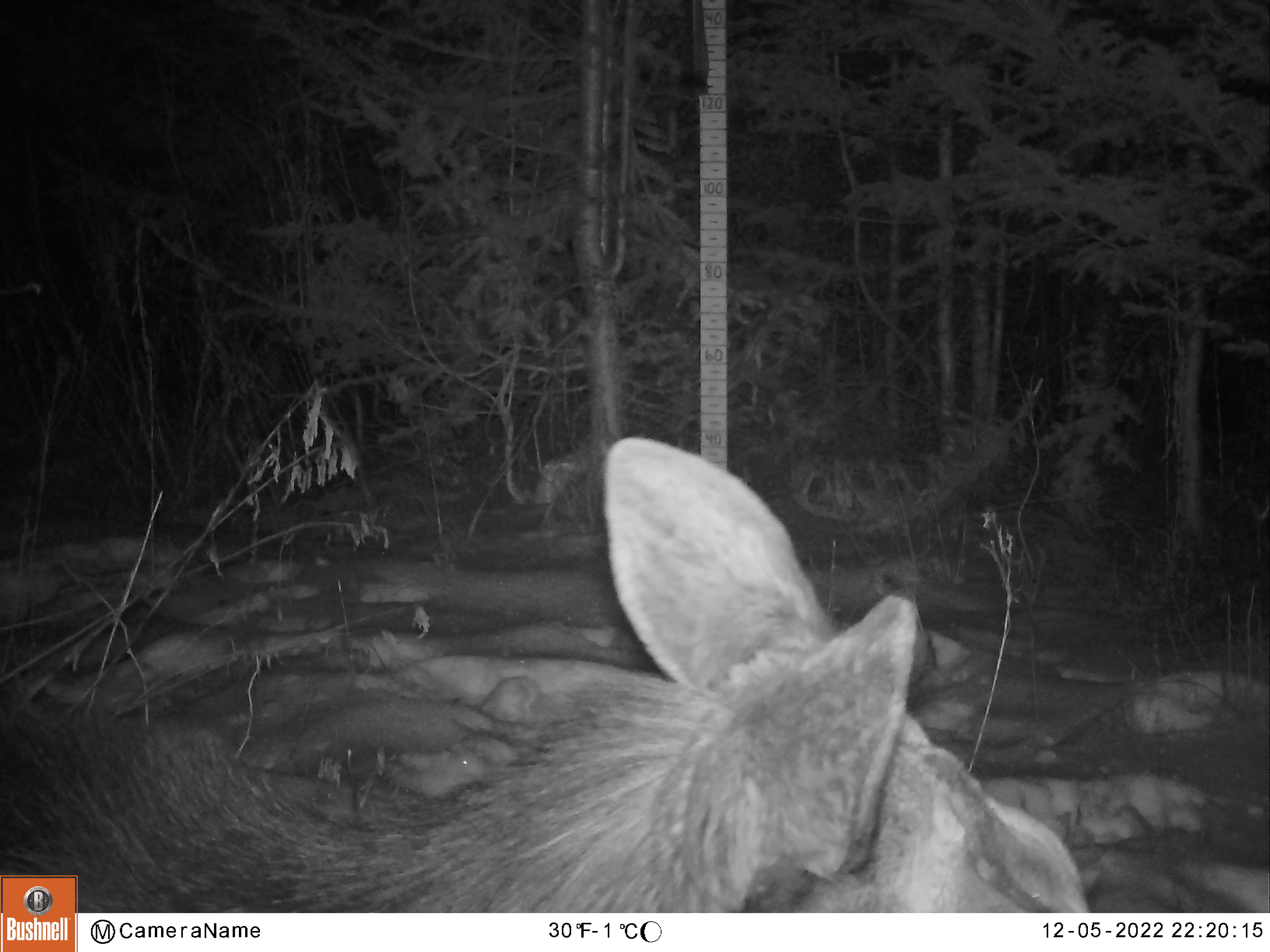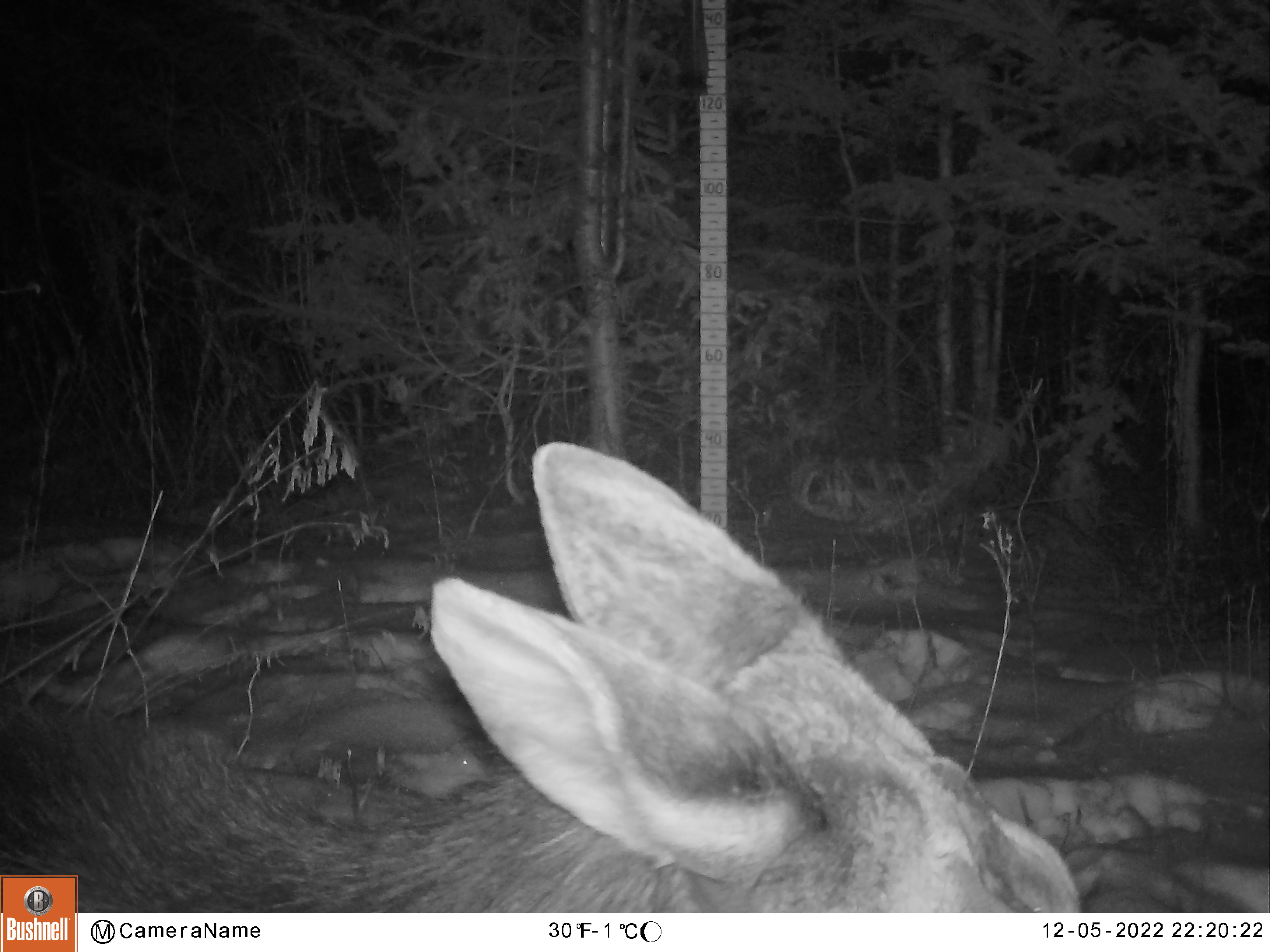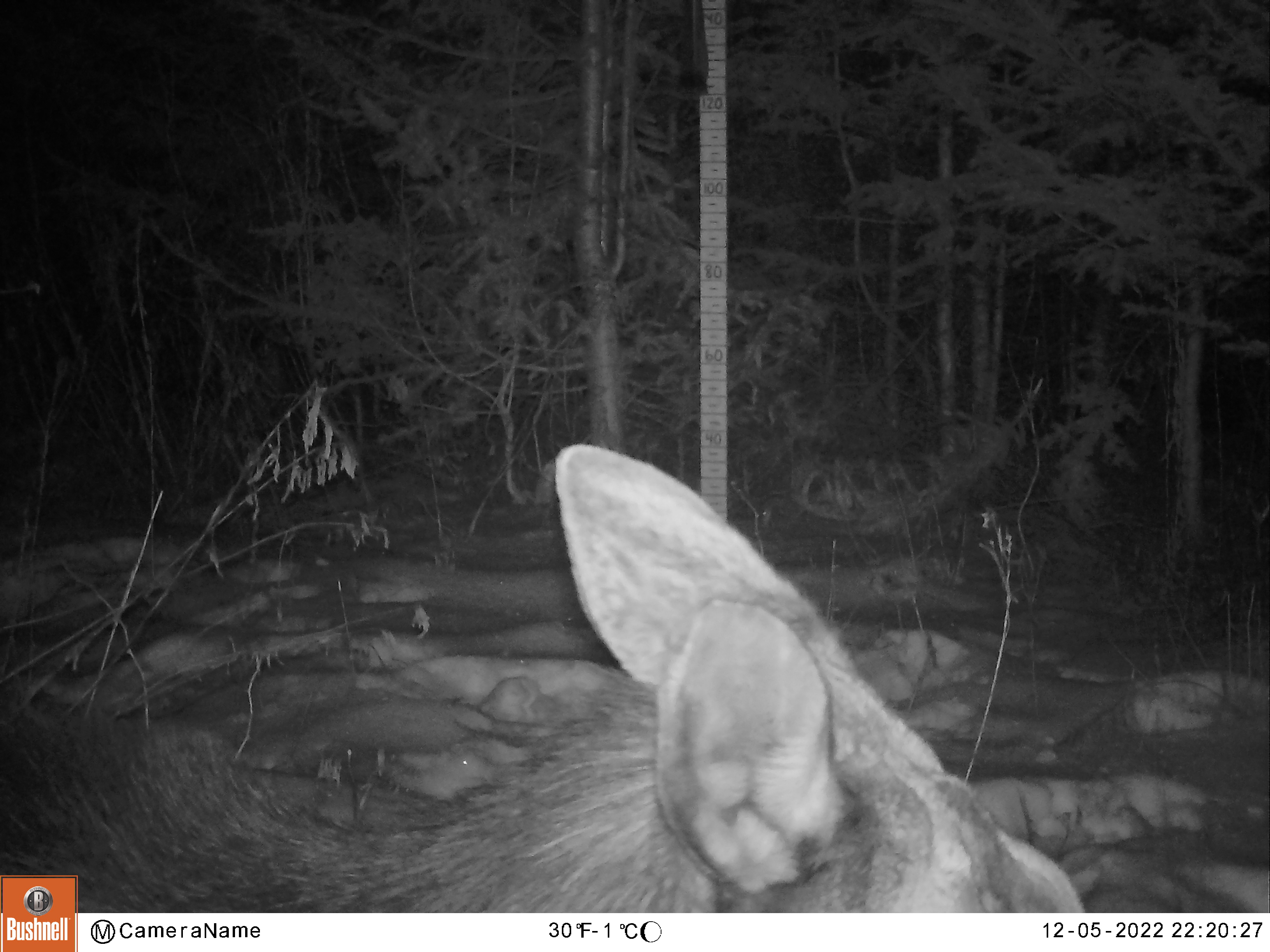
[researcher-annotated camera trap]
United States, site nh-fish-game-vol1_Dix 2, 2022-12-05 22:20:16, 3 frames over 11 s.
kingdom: Animalia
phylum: Chordata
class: Mammalia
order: Artiodactyla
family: Cervidae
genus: Alces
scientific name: Alces alces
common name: moose